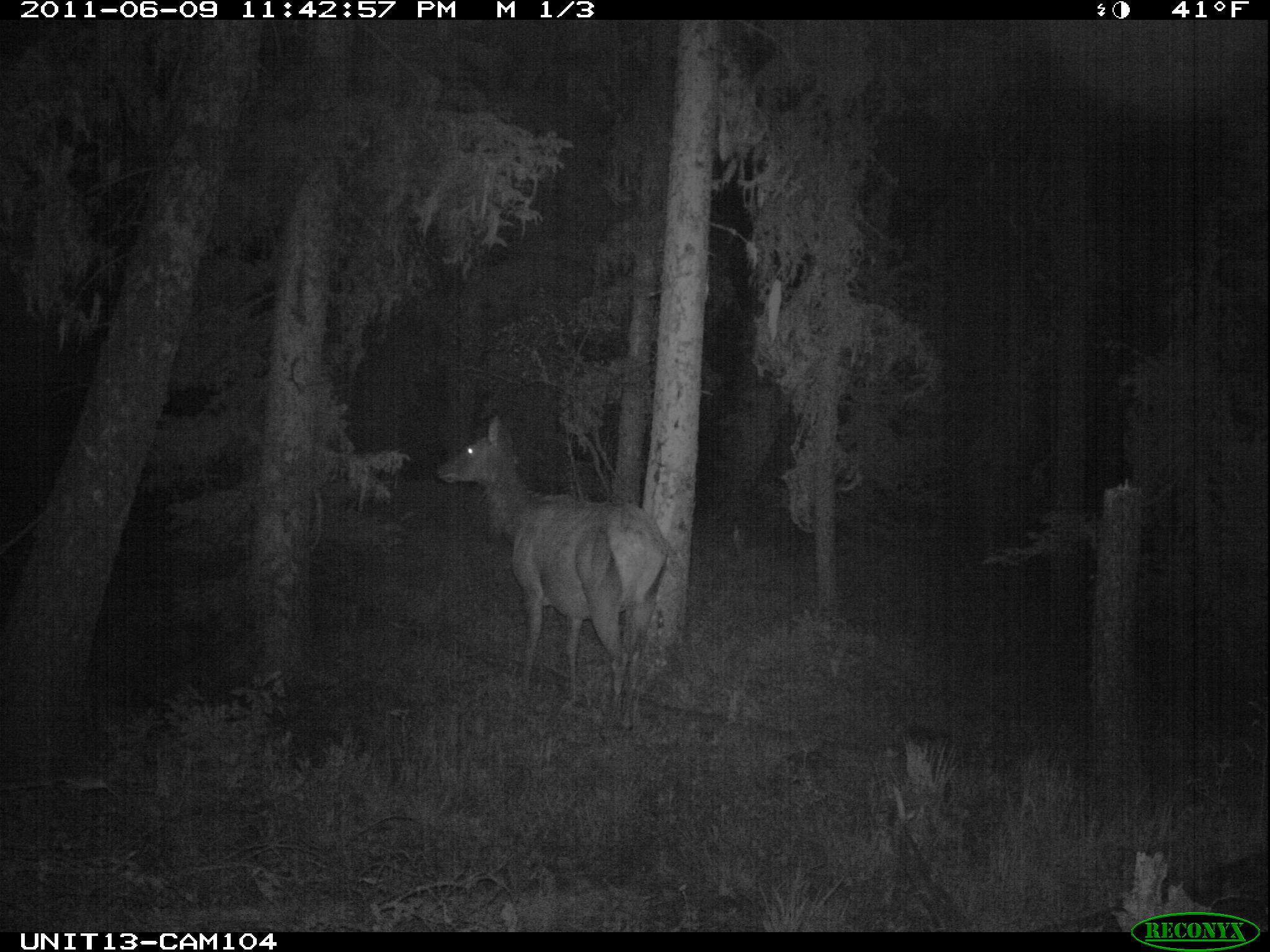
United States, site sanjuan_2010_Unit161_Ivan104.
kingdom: Animalia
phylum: Chordata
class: Mammalia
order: Artiodactyla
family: Cervidae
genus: Cervus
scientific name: Cervus elaphus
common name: red deer